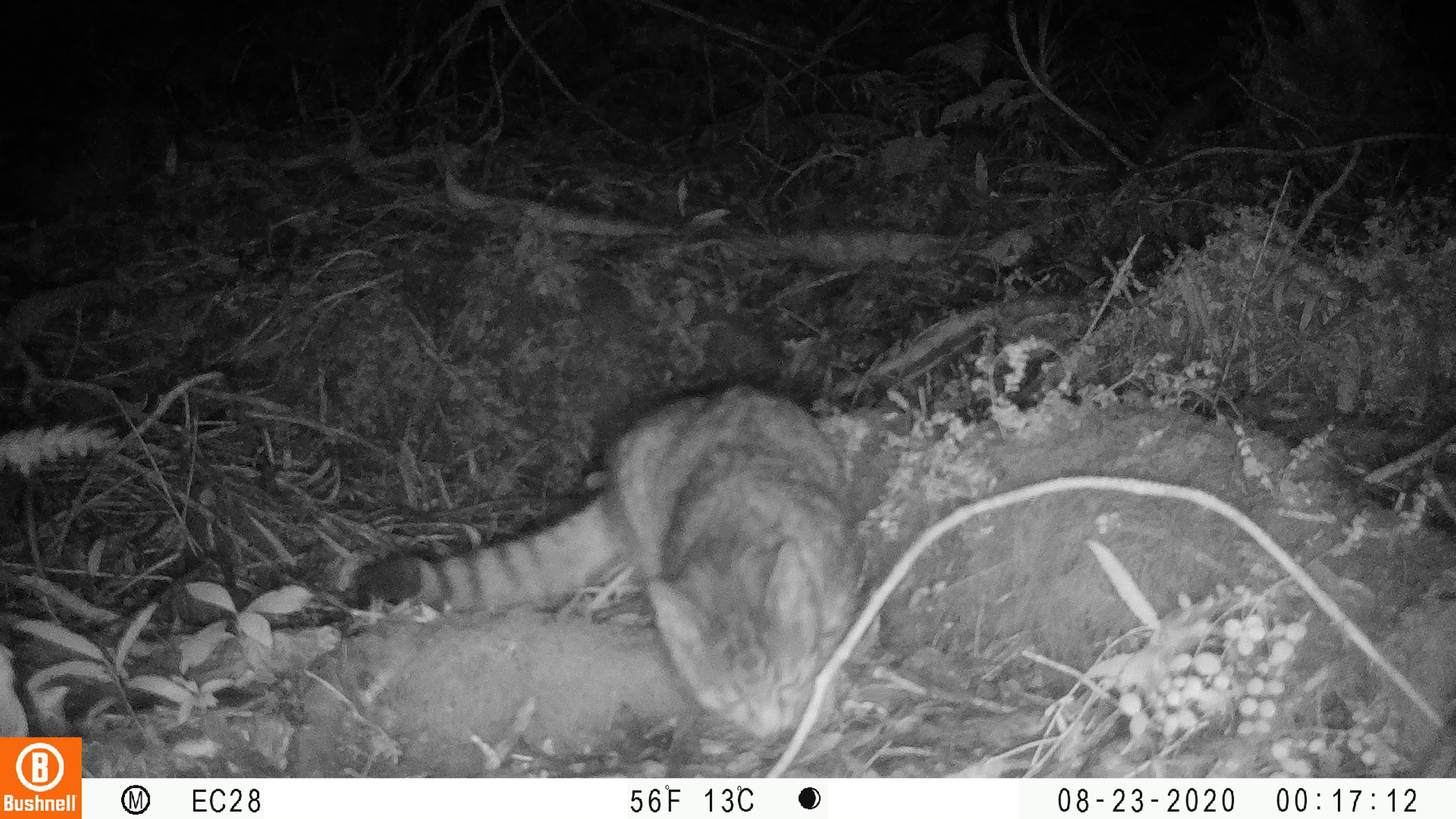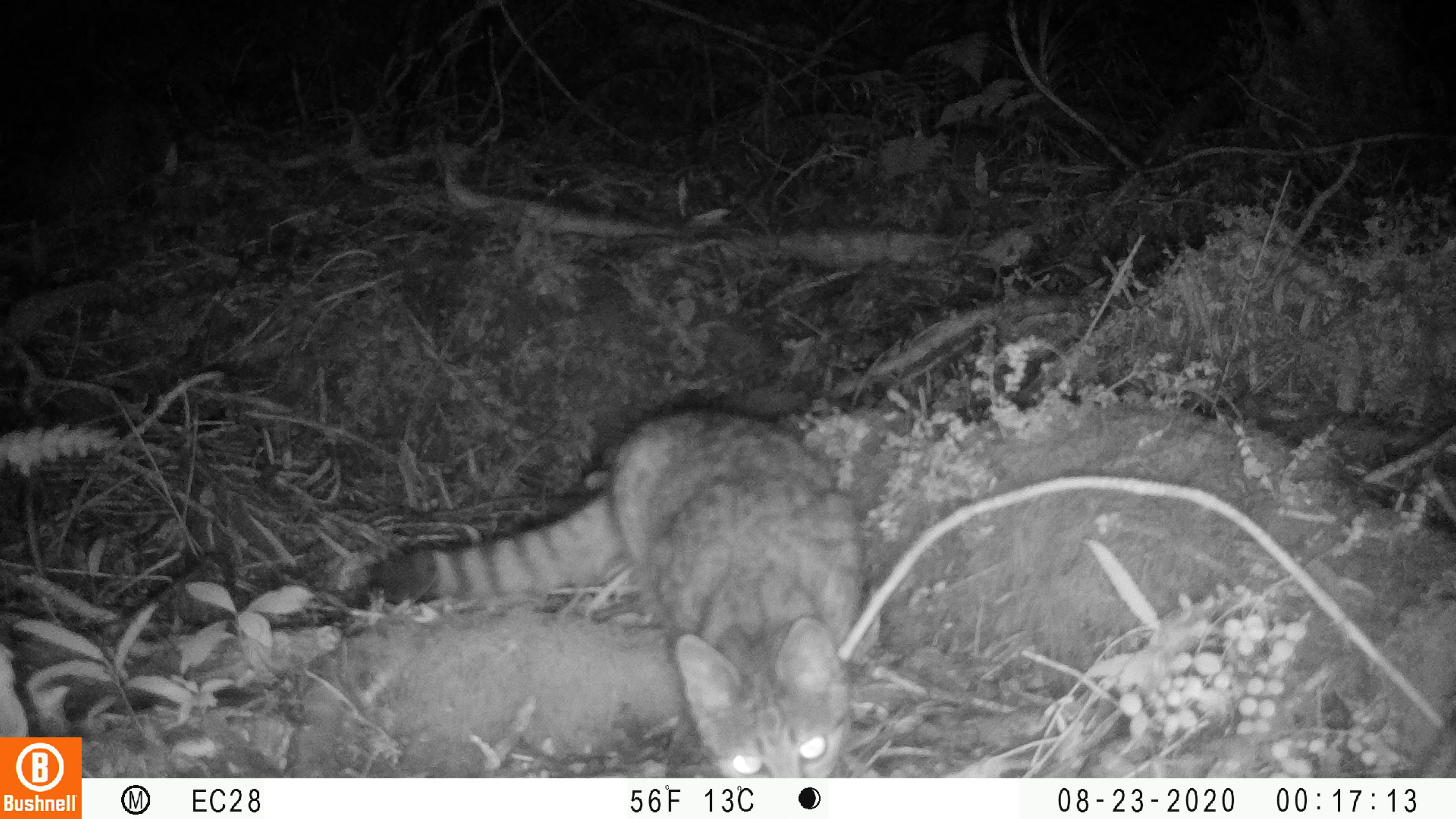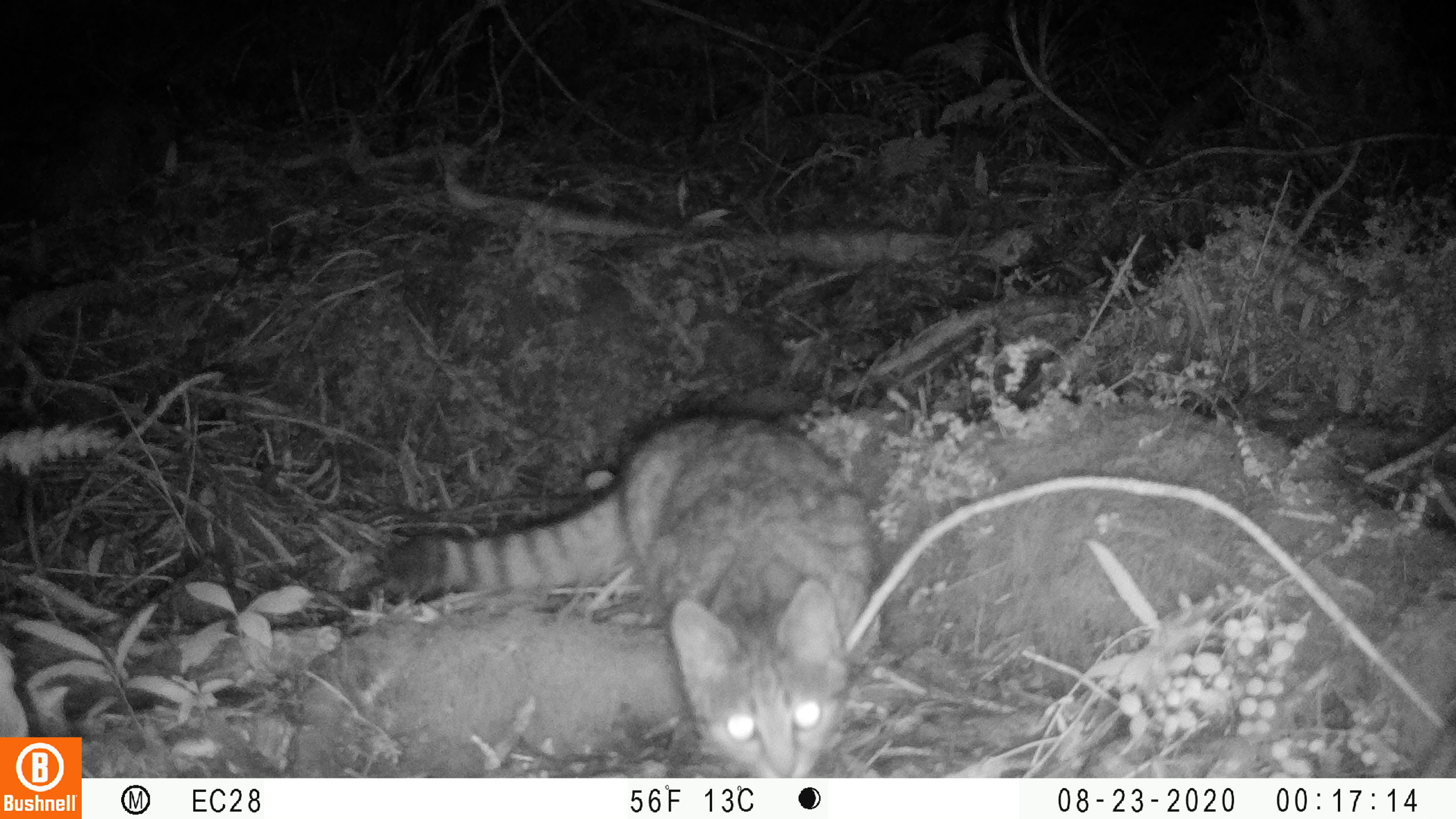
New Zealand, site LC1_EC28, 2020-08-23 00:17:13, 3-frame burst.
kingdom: Animalia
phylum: Chordata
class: Mammalia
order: Carnivora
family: Felidae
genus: Felis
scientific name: Felis catus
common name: domestic cat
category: cat